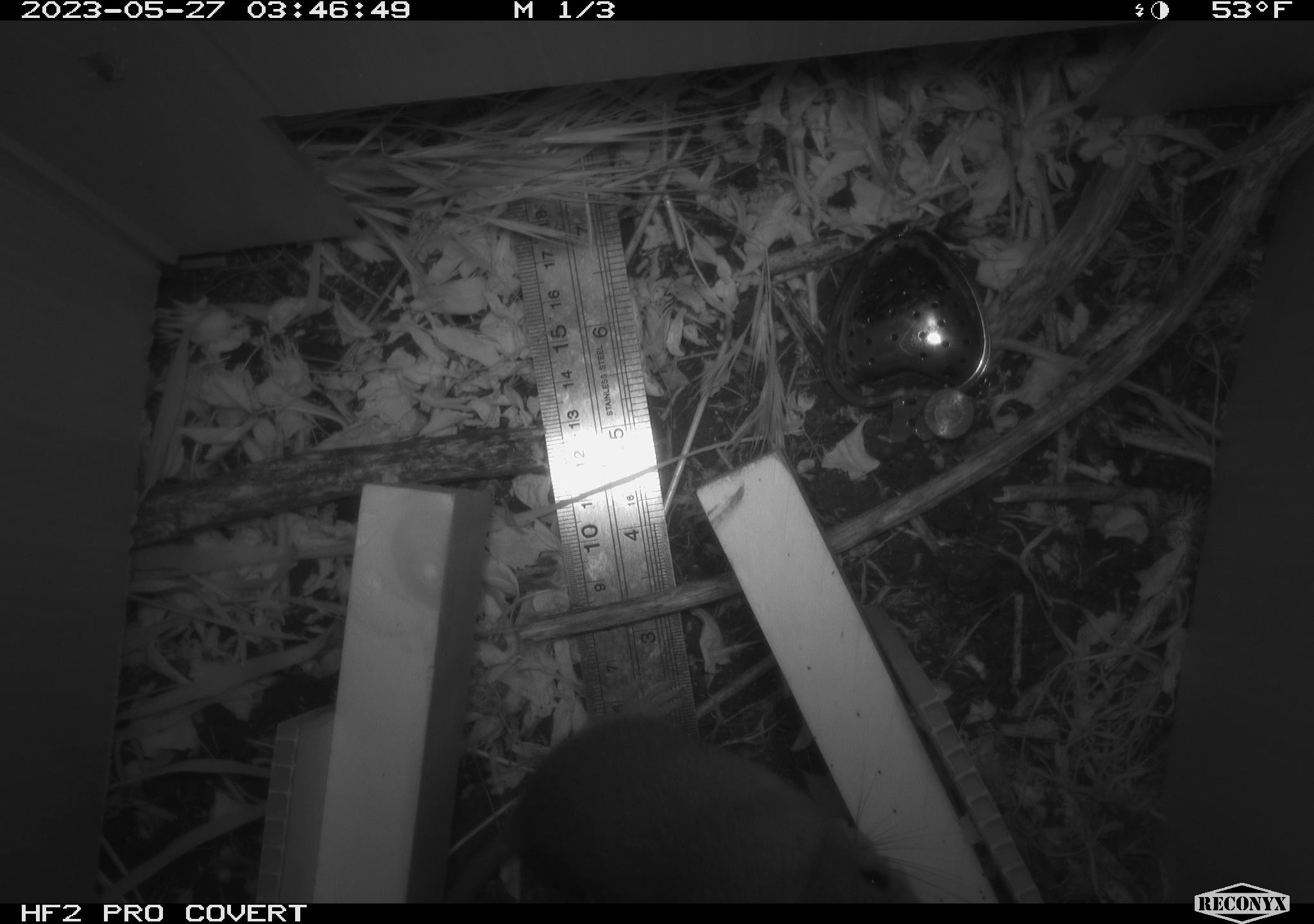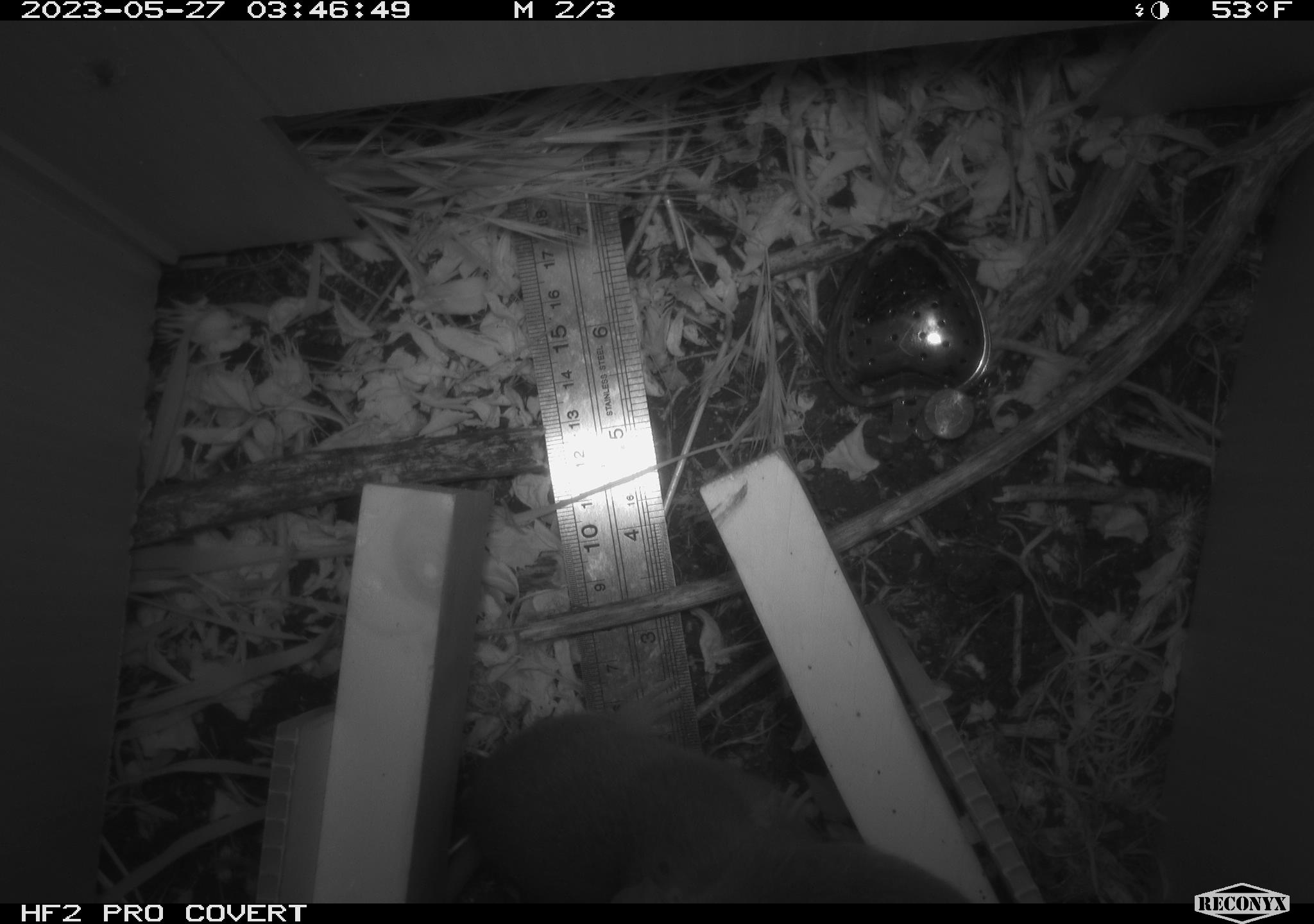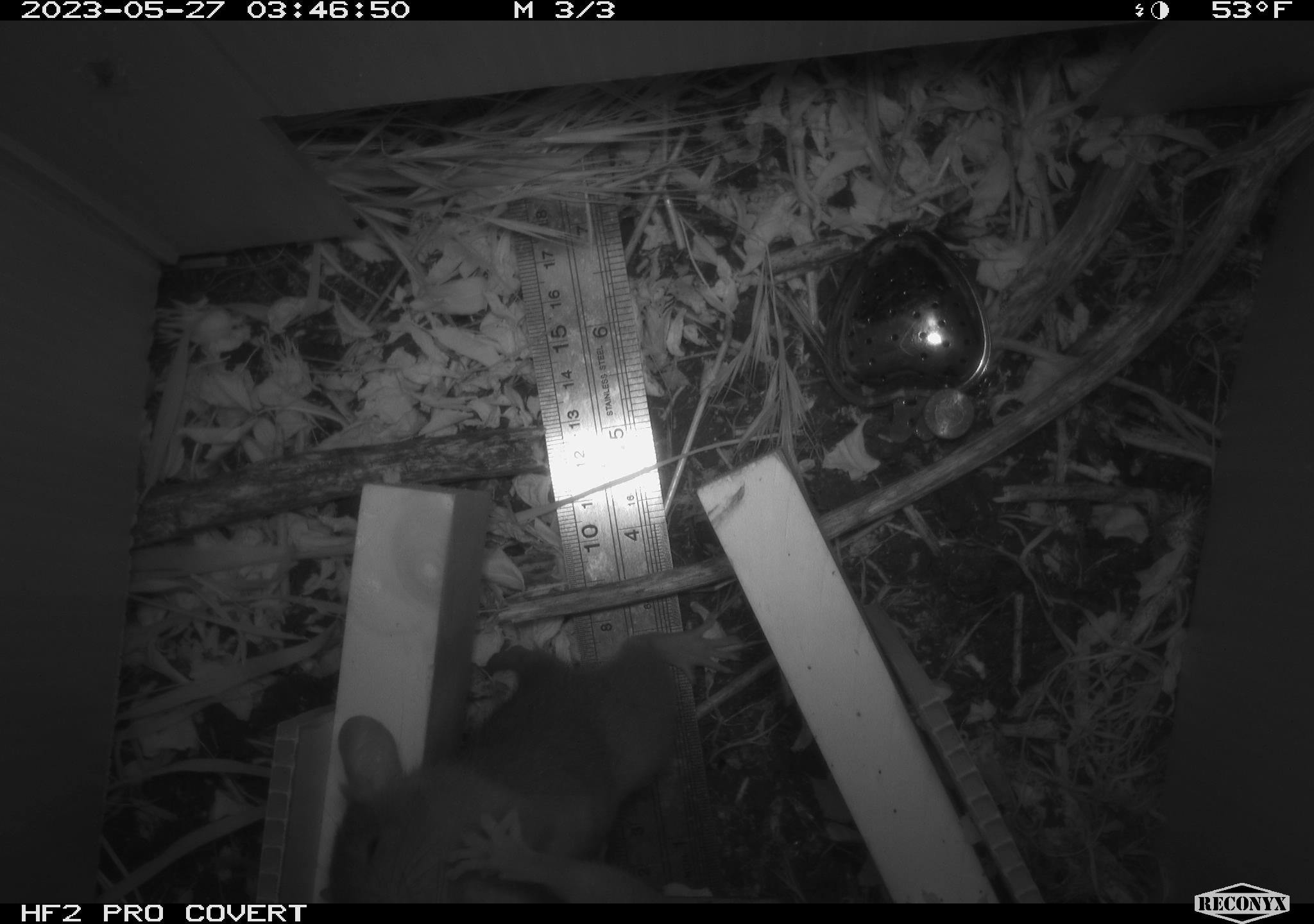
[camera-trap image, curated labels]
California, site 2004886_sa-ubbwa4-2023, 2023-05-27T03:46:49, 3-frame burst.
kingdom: Animalia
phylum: Chordata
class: Mammalia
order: Rodentia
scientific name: Rodentia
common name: mouse species